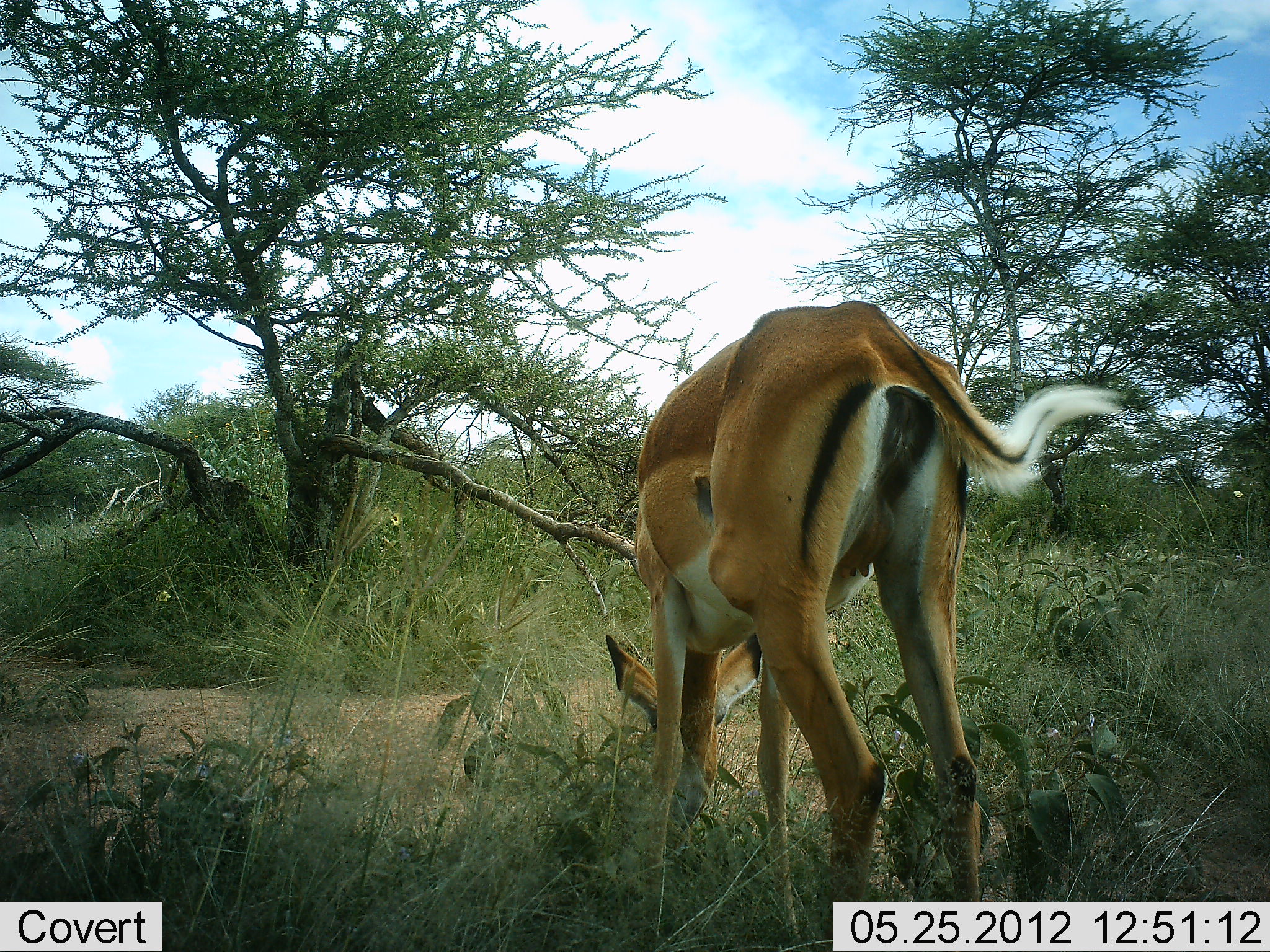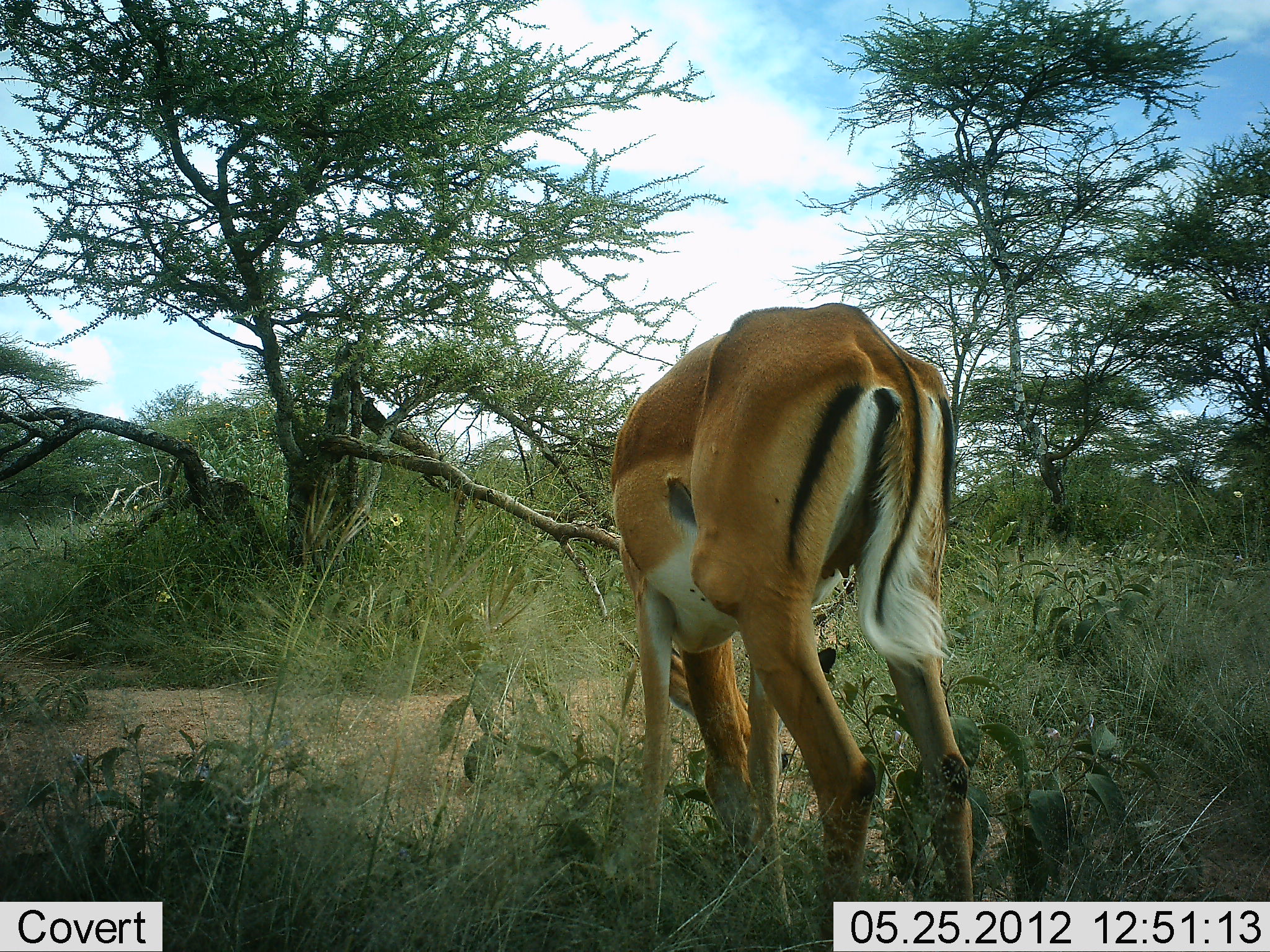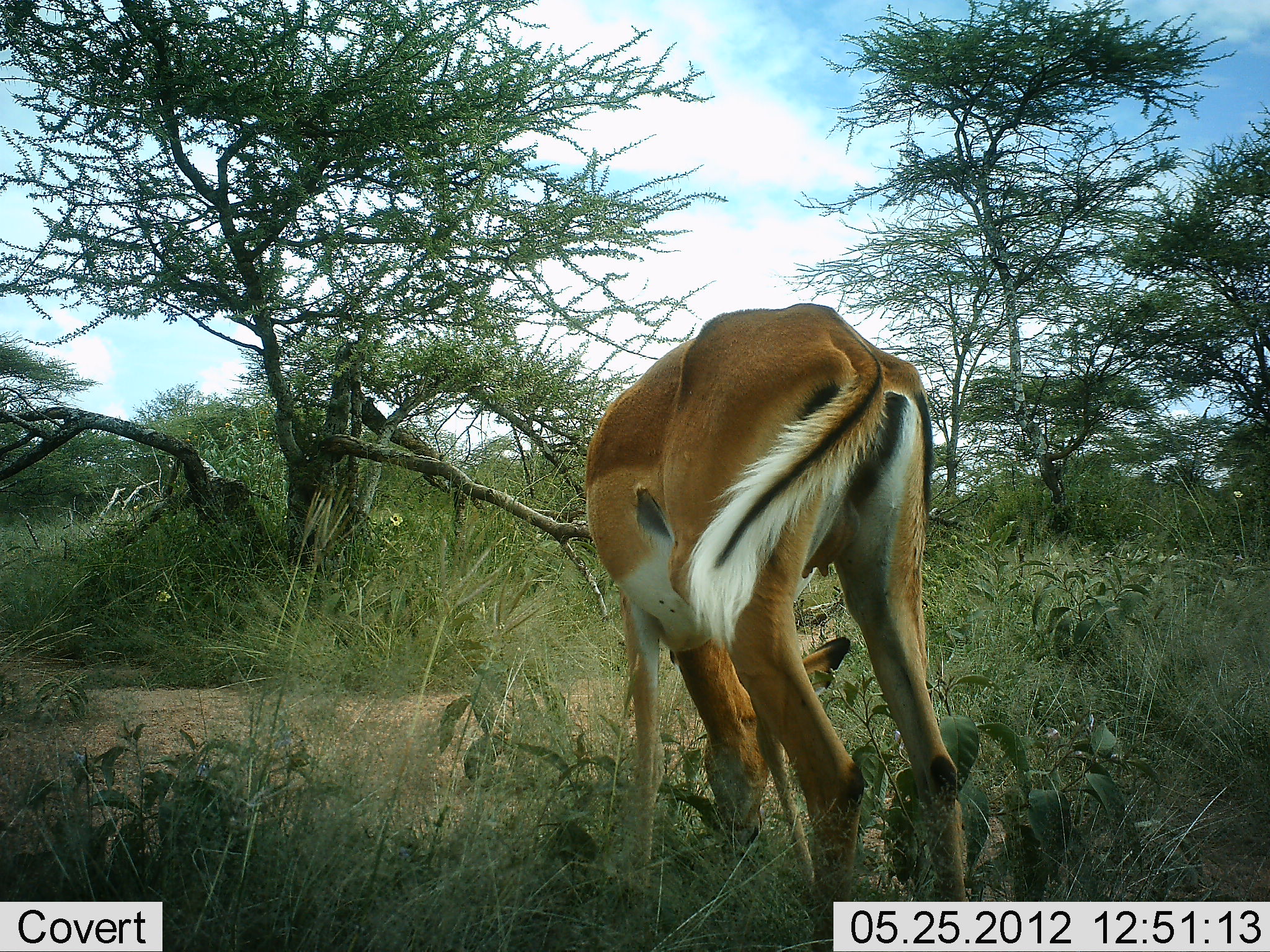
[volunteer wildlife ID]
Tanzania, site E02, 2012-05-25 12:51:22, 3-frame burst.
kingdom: Animalia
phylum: Chordata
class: Mammalia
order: Artiodactyla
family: Bovidae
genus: Aepyceros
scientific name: Aepyceros melampus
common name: impala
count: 1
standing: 30%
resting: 0%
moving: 0%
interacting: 0%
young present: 0%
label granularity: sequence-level